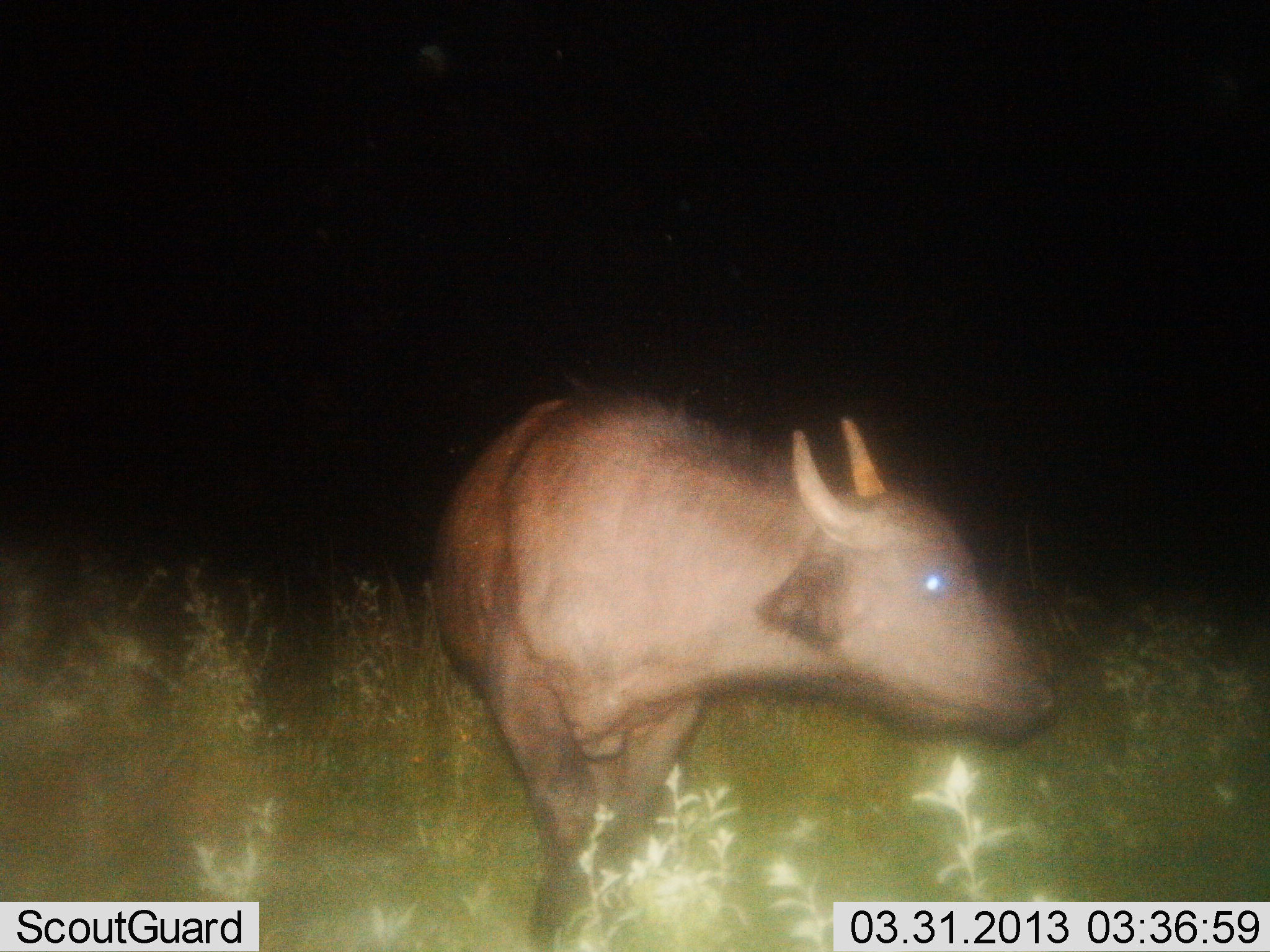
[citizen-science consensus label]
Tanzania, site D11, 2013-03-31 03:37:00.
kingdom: Animalia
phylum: Chordata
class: Mammalia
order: Artiodactyla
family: Bovidae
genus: Syncerus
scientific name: Syncerus caffer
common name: cape buffalo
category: buffalo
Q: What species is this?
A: Buffalo (cape buffalo) (Syncerus caffer).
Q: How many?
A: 1.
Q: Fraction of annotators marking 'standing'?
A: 77%.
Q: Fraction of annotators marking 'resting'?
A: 0%.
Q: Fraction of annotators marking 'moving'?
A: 27%.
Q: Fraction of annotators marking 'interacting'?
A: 0%.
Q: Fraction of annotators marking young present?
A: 15%.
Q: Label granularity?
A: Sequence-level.